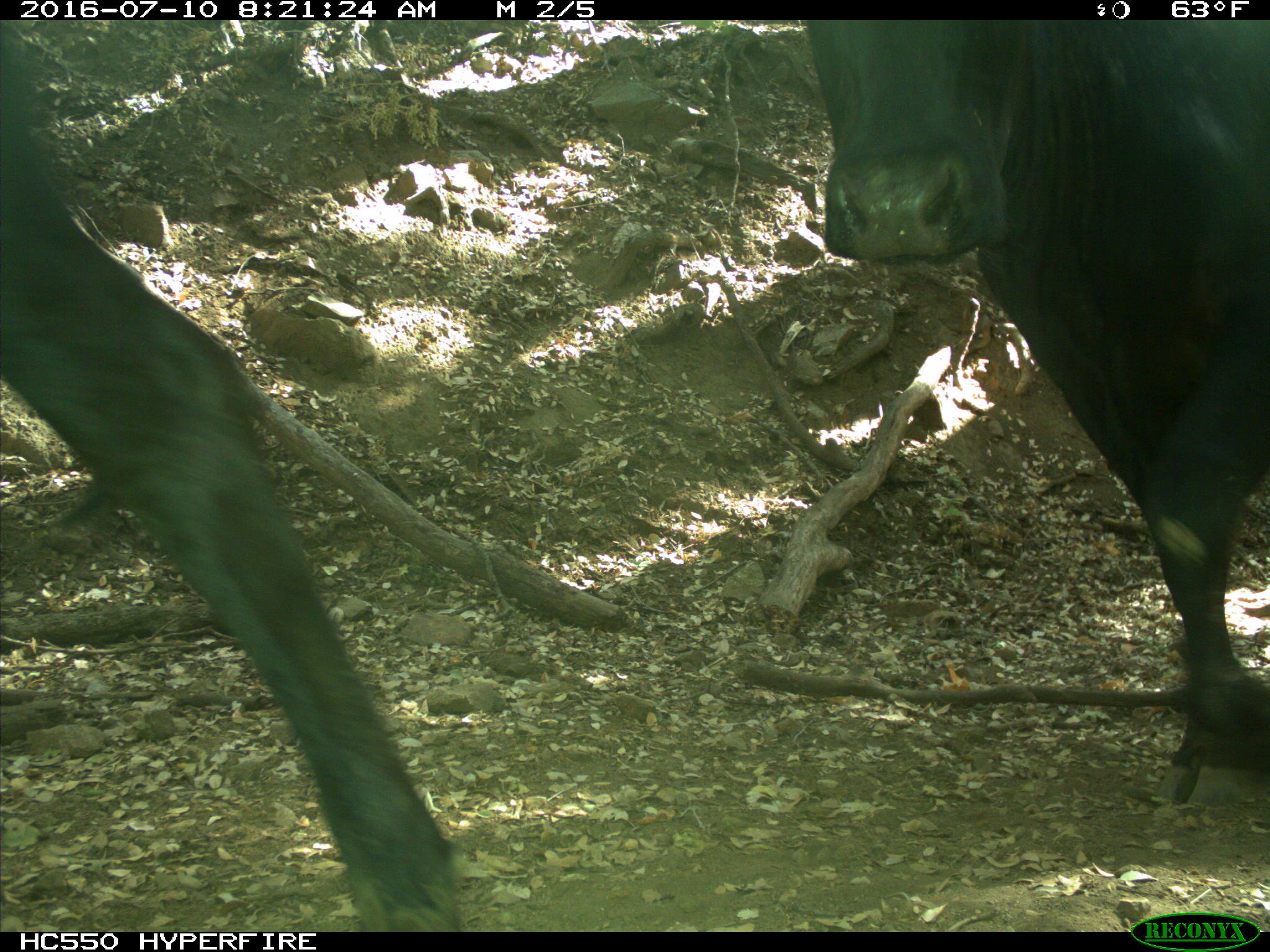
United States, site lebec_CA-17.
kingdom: Animalia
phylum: Chordata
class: Mammalia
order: Artiodactyla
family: Bovidae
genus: Bos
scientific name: Bos taurus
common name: domestic cow